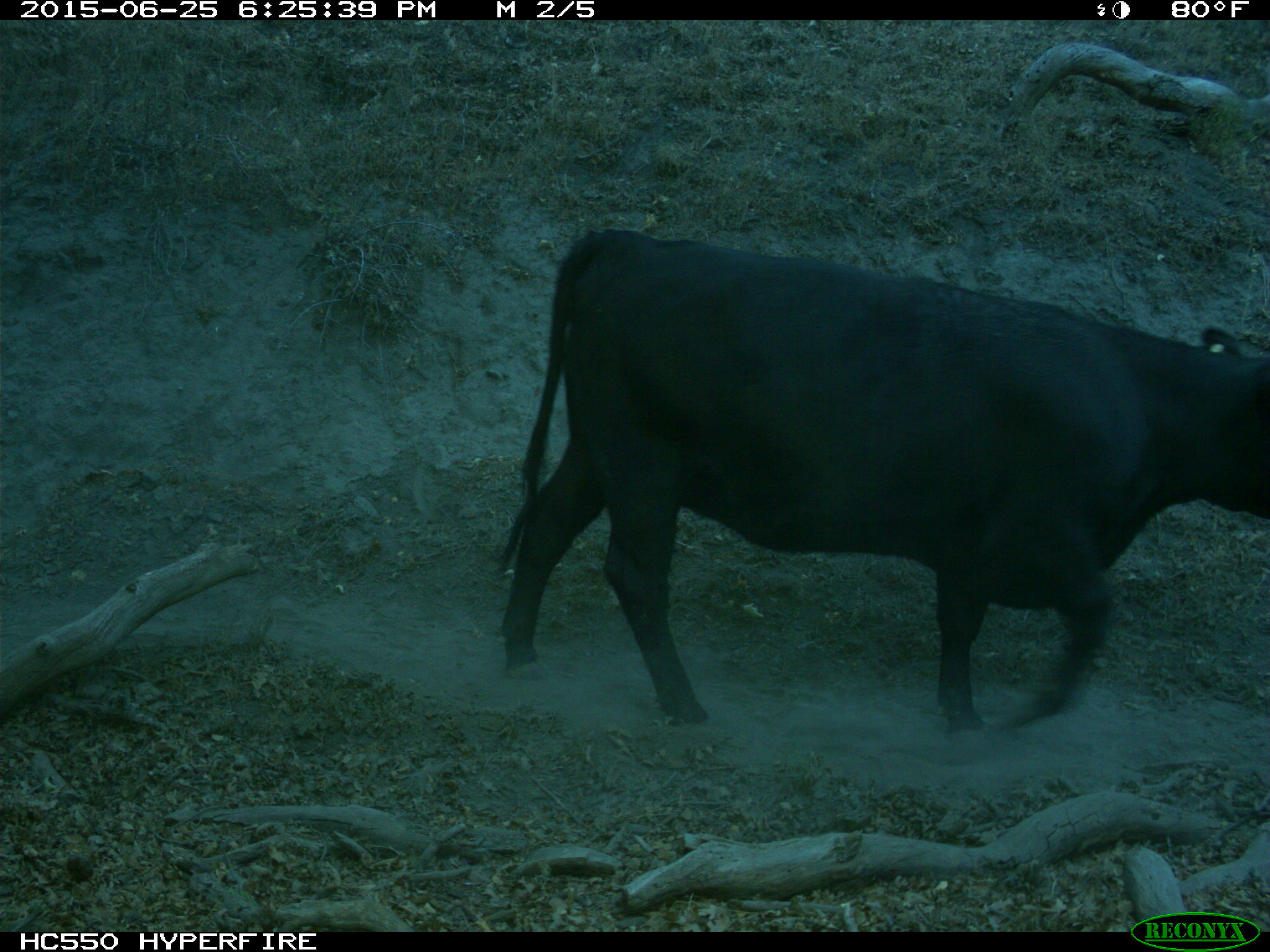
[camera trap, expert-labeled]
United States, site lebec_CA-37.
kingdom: Animalia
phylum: Chordata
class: Mammalia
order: Artiodactyla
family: Bovidae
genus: Bos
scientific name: Bos taurus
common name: domestic cow